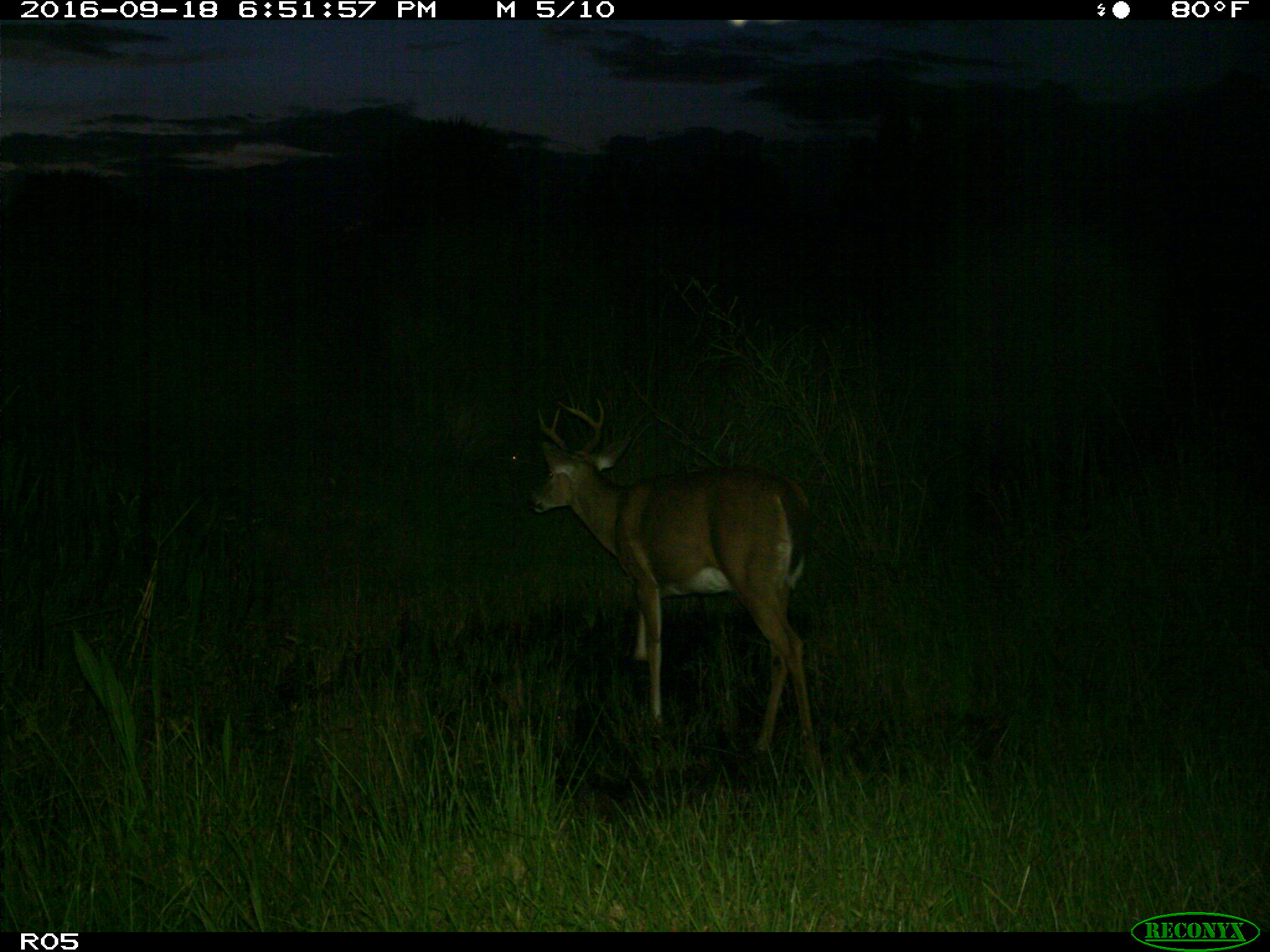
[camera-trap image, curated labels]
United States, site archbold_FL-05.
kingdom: Animalia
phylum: Chordata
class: Mammalia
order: Artiodactyla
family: Cervidae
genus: Odocoileus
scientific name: Odocoileus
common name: deer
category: unidentified deer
Unidentified deer (deer) (Odocoileus).